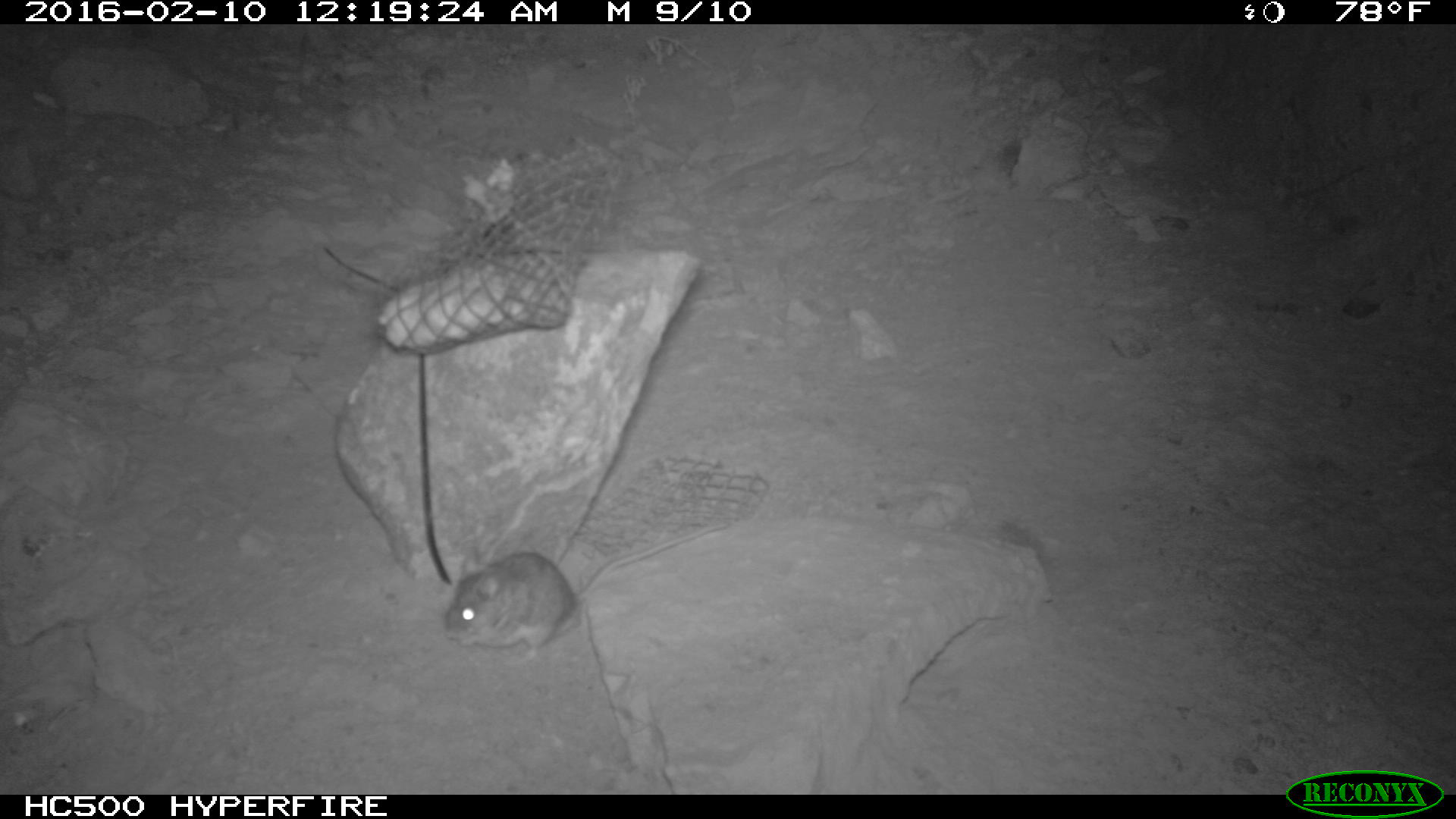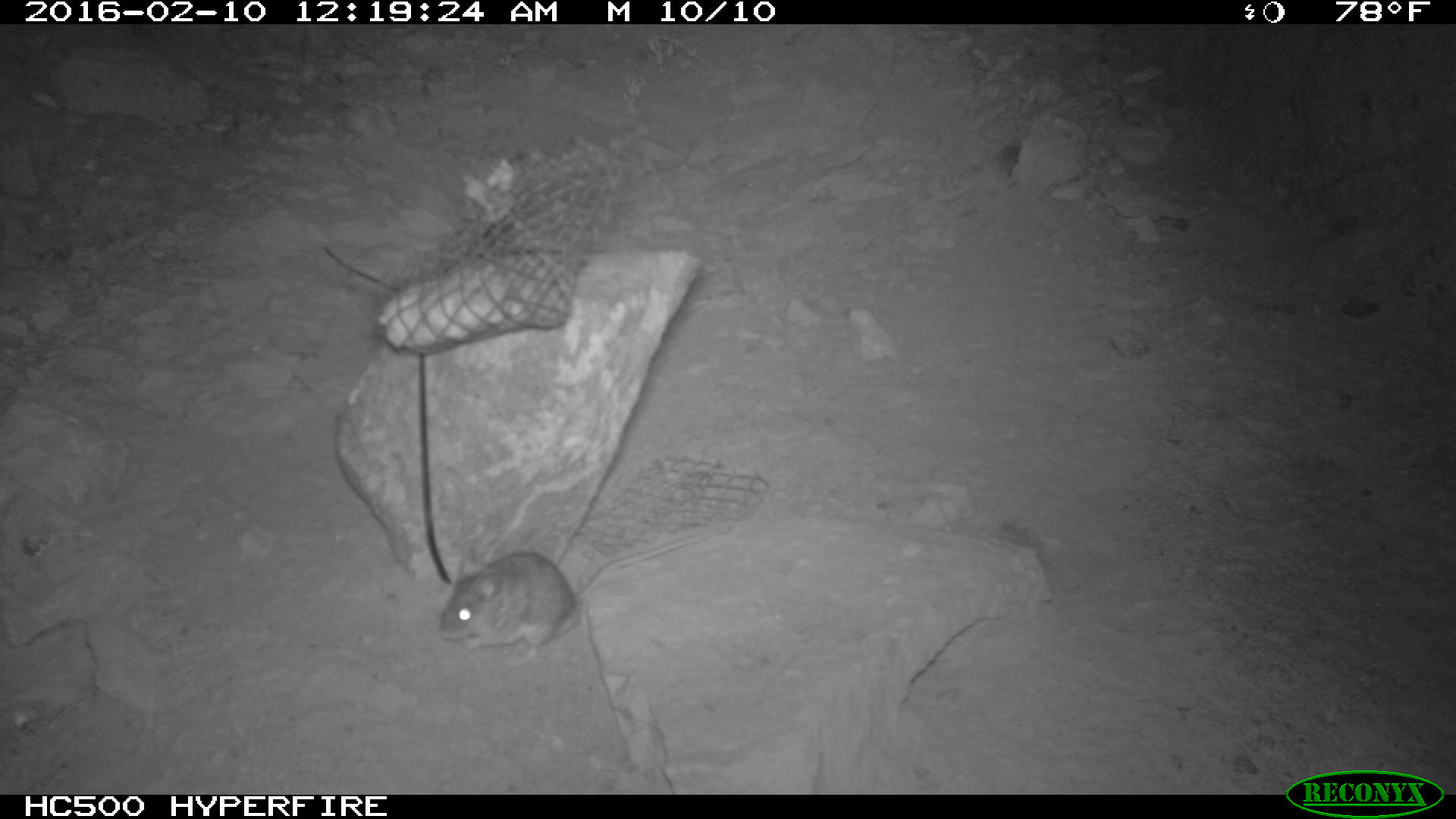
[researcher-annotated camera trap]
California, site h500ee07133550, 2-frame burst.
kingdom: Animalia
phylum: Chordata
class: Mammalia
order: Rodentia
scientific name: Rodentia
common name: rodent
Rodent (Rodentia).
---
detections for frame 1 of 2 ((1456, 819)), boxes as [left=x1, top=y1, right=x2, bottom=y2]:
rodent: [left=442, top=523, right=728, bottom=663]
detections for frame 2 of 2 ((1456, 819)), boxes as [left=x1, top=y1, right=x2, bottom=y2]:
rodent: [left=437, top=524, right=731, bottom=658]